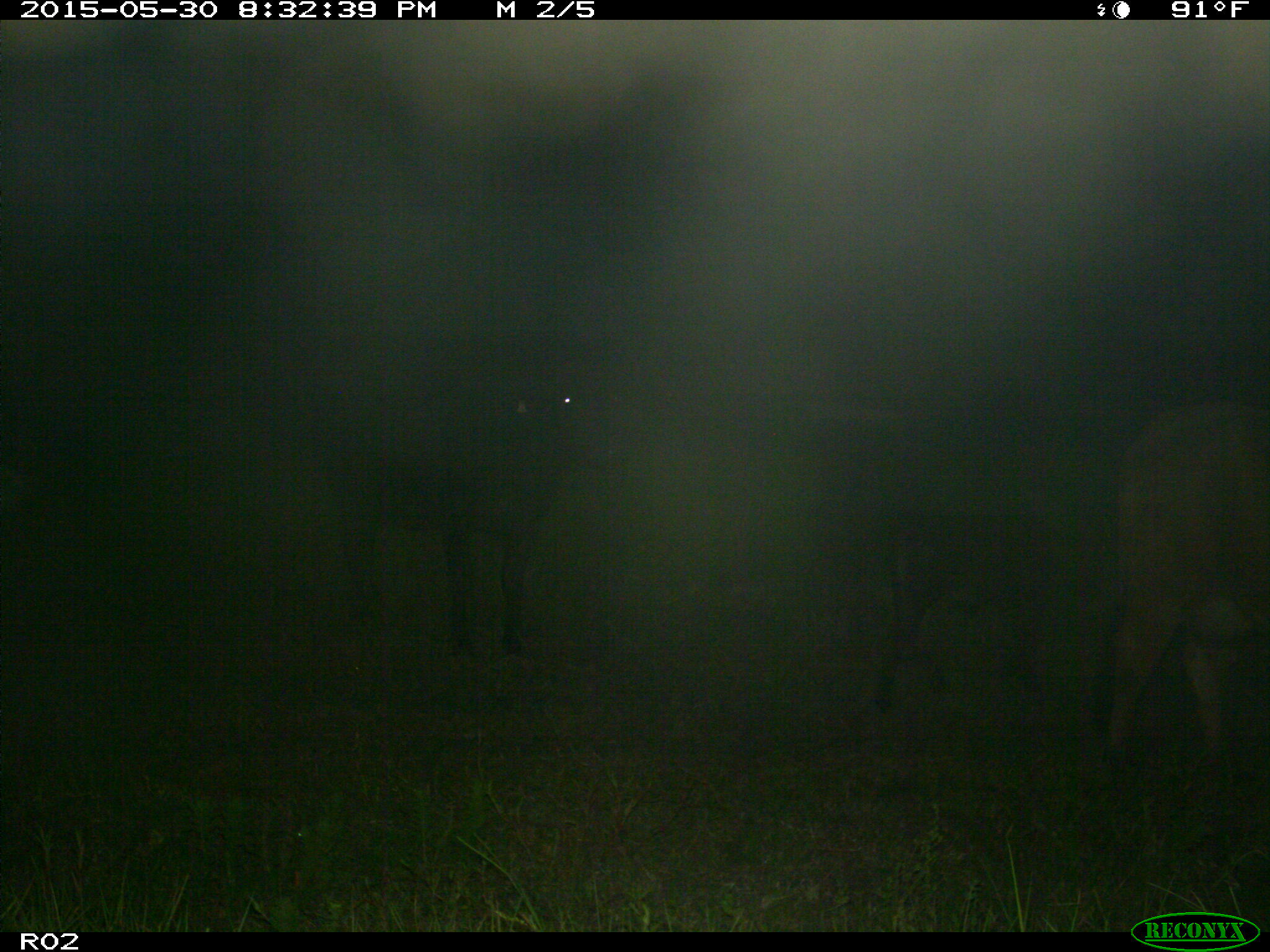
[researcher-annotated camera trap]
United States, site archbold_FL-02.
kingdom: Animalia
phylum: Chordata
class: Mammalia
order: Artiodactyla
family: Bovidae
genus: Bos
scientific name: Bos taurus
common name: domestic cow